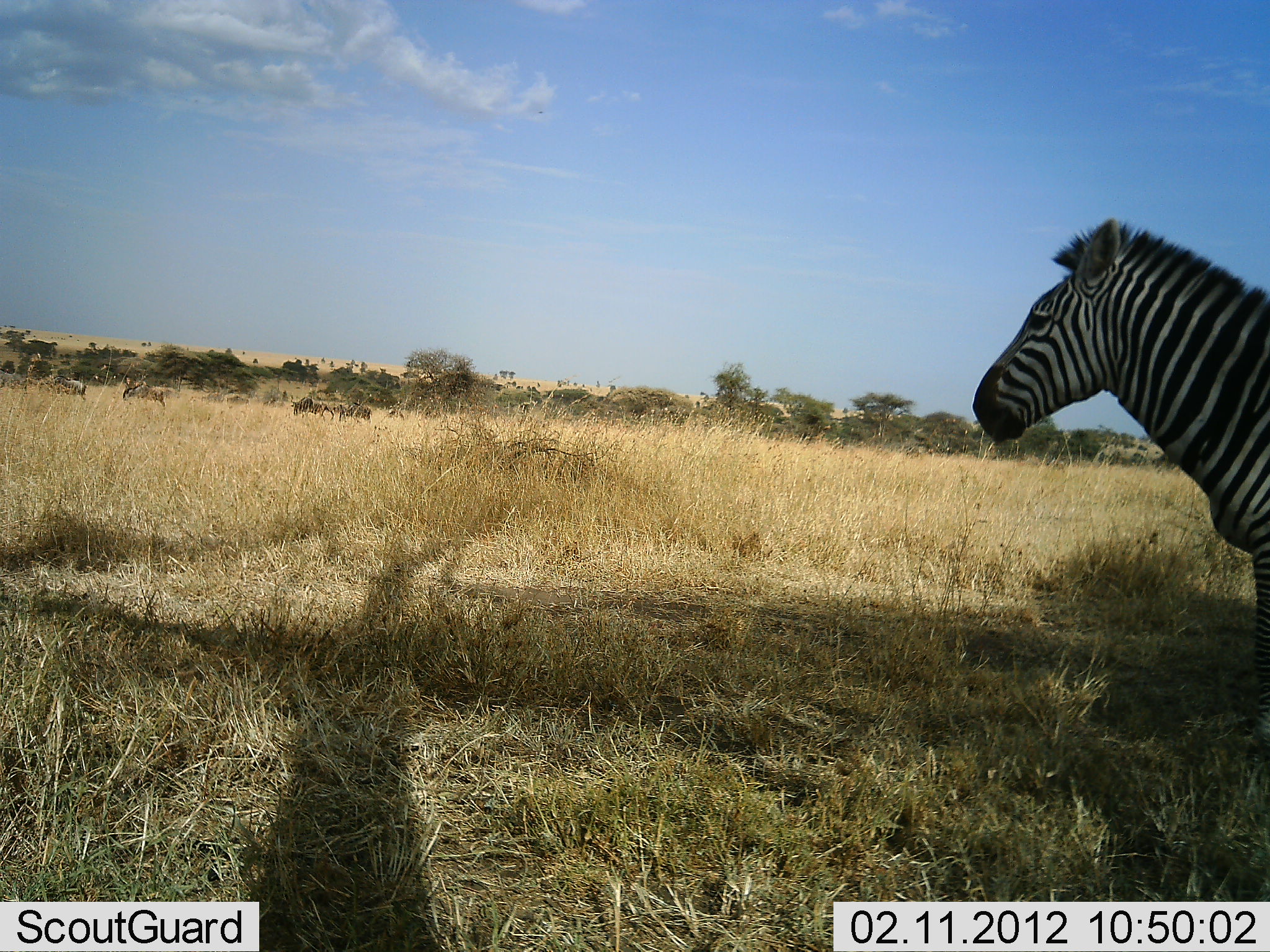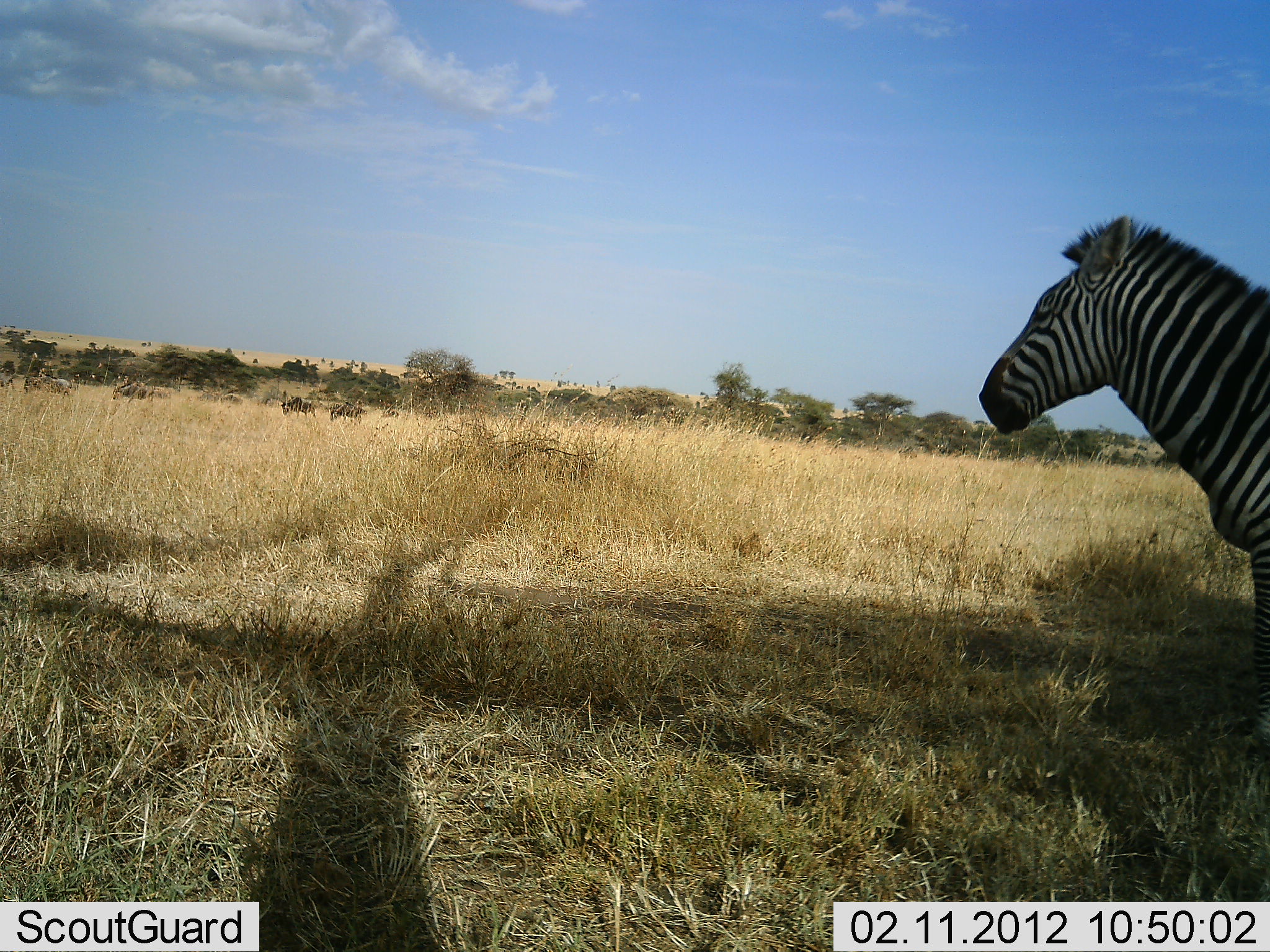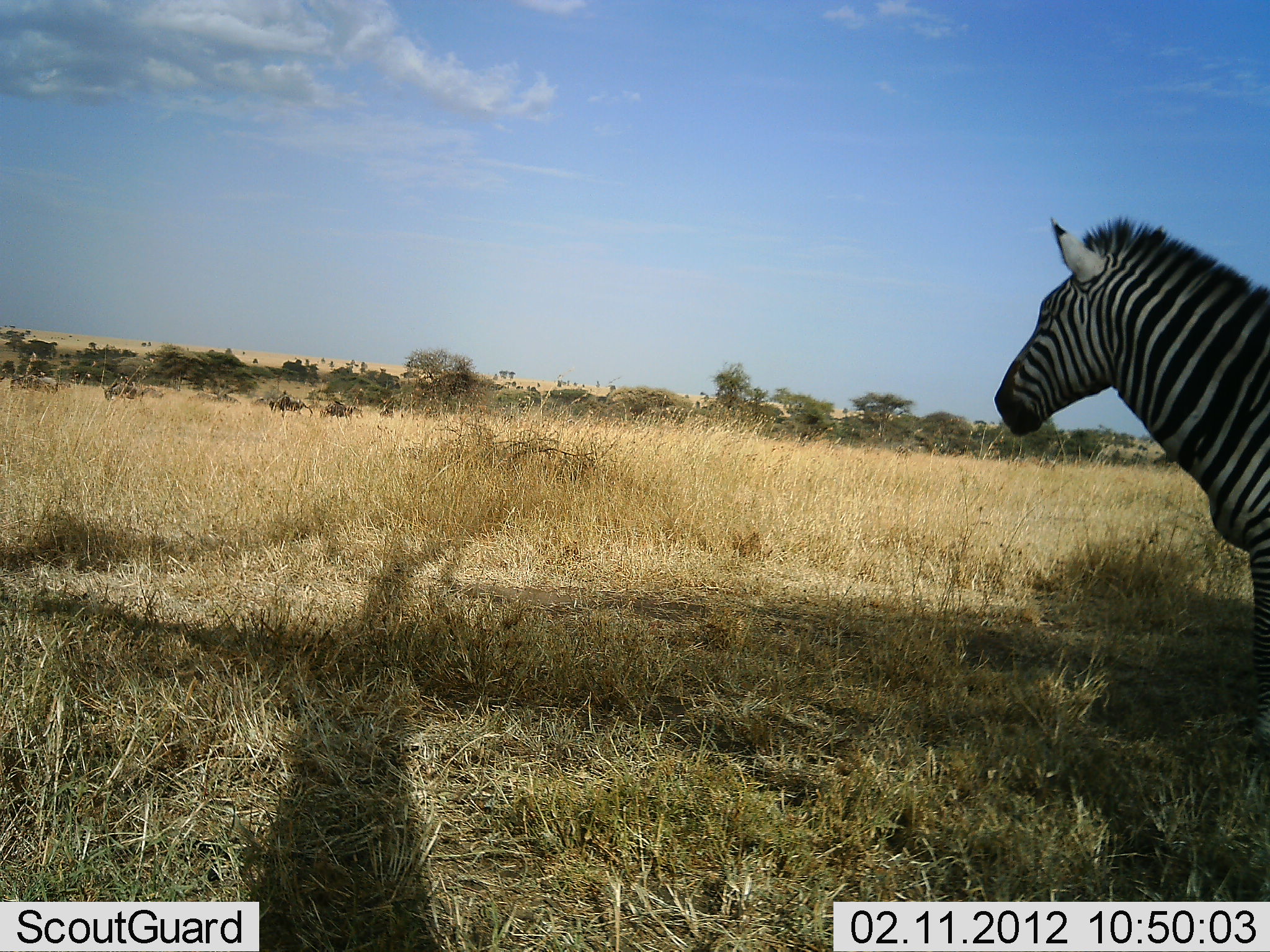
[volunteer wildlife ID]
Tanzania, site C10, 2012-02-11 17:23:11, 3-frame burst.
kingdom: Animalia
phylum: Chordata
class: Mammalia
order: Artiodactyla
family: Bovidae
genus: Connochaetes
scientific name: Connochaetes taurinus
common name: blue wildebeest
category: wildebeest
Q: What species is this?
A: Wildebeest (blue wildebeest) (Connochaetes taurinus).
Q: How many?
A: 8.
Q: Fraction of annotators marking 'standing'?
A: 0%.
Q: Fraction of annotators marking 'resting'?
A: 0%.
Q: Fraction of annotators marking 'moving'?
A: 91%.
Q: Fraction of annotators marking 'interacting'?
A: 0%.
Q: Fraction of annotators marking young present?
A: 0%.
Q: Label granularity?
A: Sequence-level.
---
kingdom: Animalia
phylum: Chordata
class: Mammalia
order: Perissodactyla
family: Equidae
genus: Equus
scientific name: Equus quagga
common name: plains zebra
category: zebra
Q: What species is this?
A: Zebra (plains zebra) (Equus quagga).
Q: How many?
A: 1.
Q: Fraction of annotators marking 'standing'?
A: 97%.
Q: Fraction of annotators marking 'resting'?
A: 3%.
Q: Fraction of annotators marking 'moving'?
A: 0%.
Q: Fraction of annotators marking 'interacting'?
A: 3%.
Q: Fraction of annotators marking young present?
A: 0%.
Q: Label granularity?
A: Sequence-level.